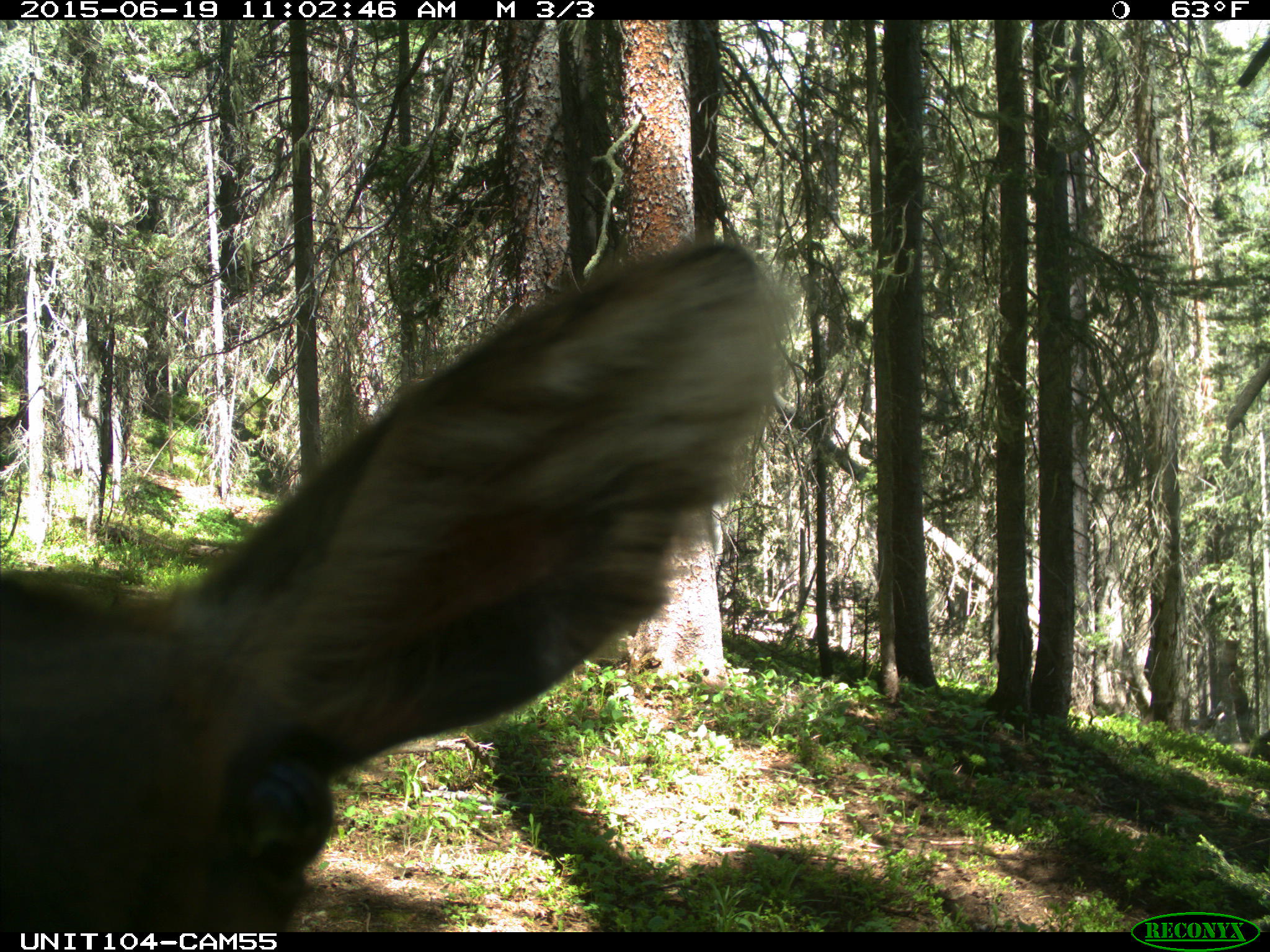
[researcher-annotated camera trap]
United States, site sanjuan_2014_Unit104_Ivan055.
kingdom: Animalia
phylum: Chordata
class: Mammalia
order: Artiodactyla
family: Cervidae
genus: Cervus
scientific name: Cervus elaphus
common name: red deer